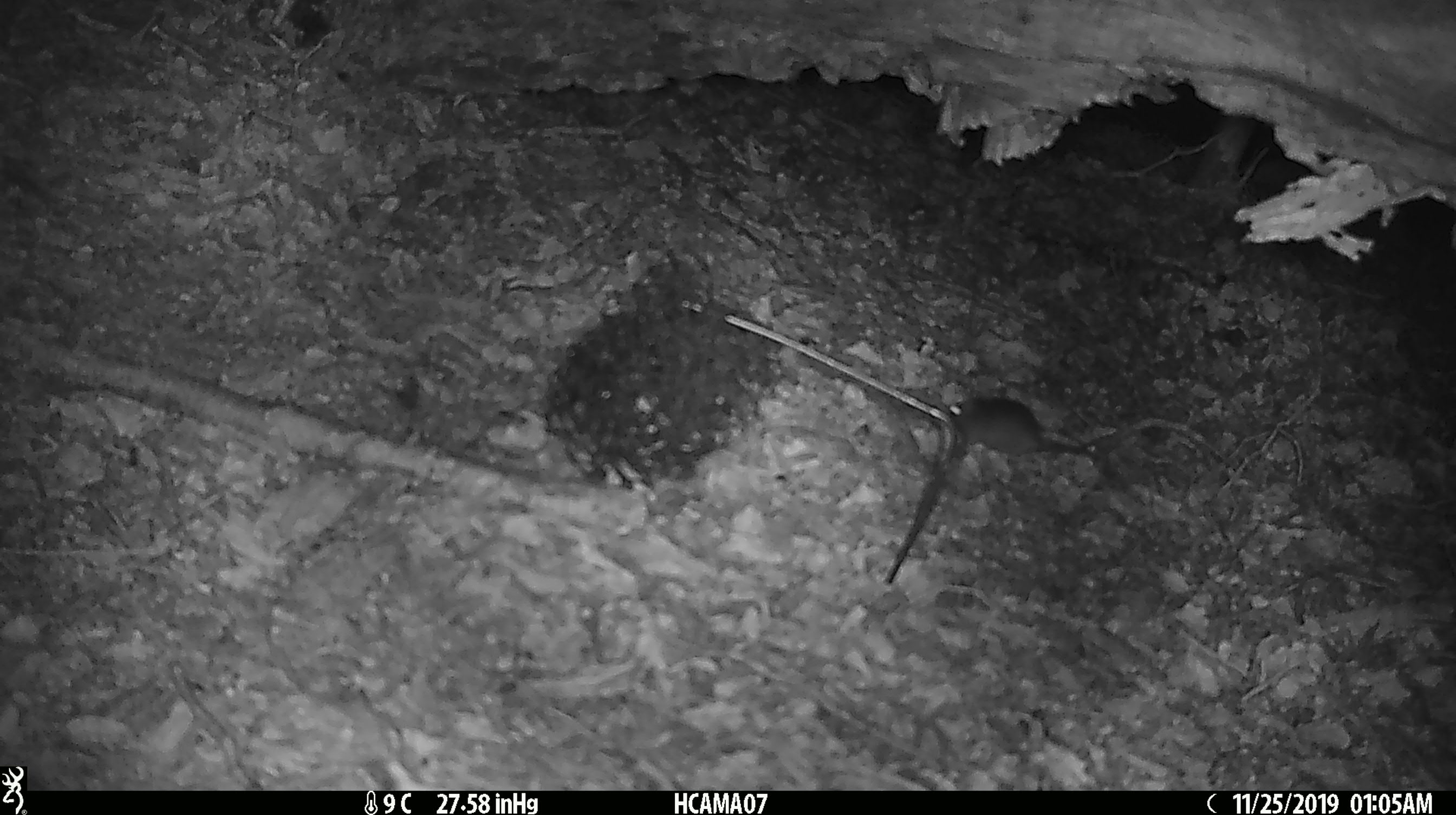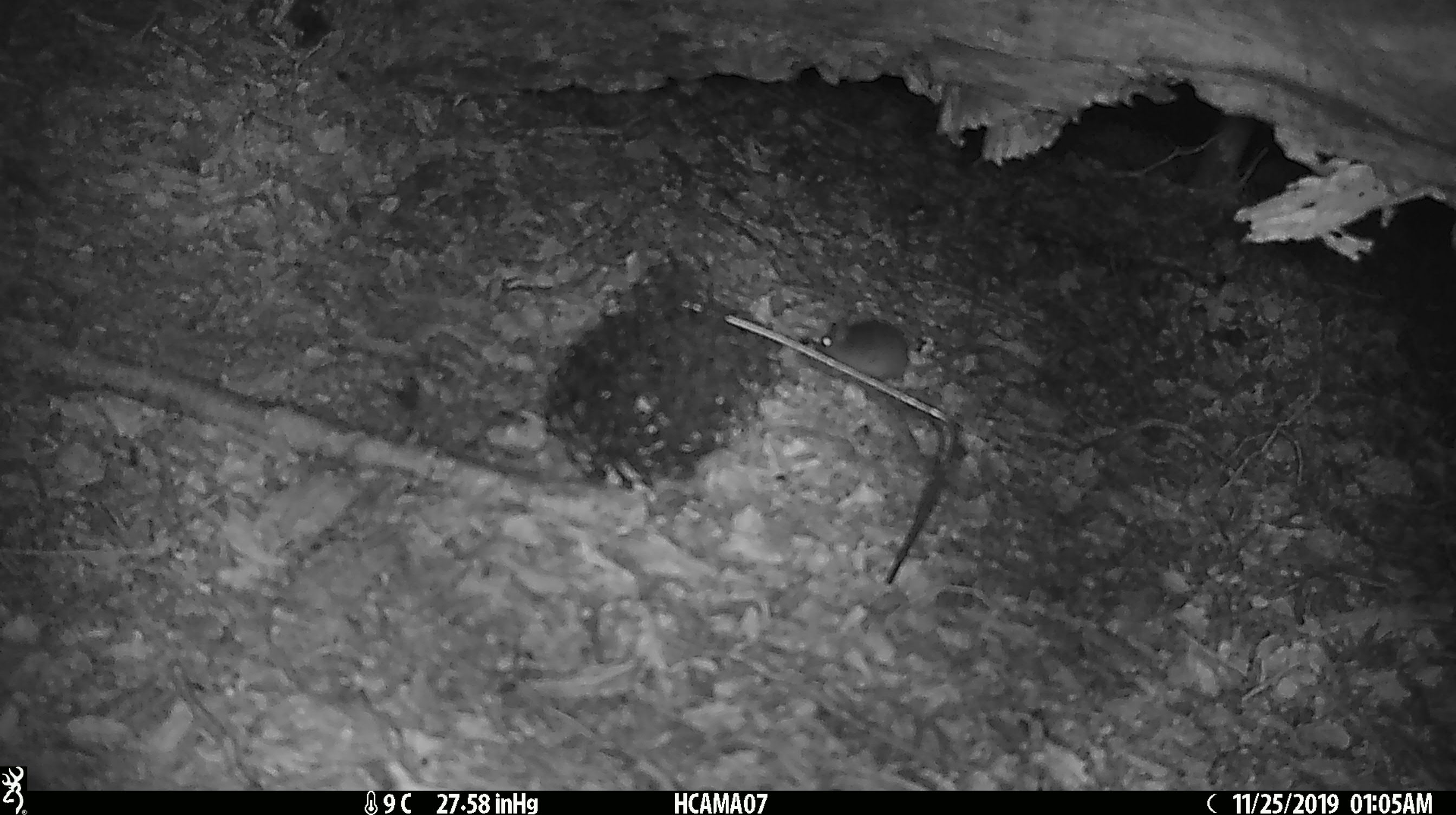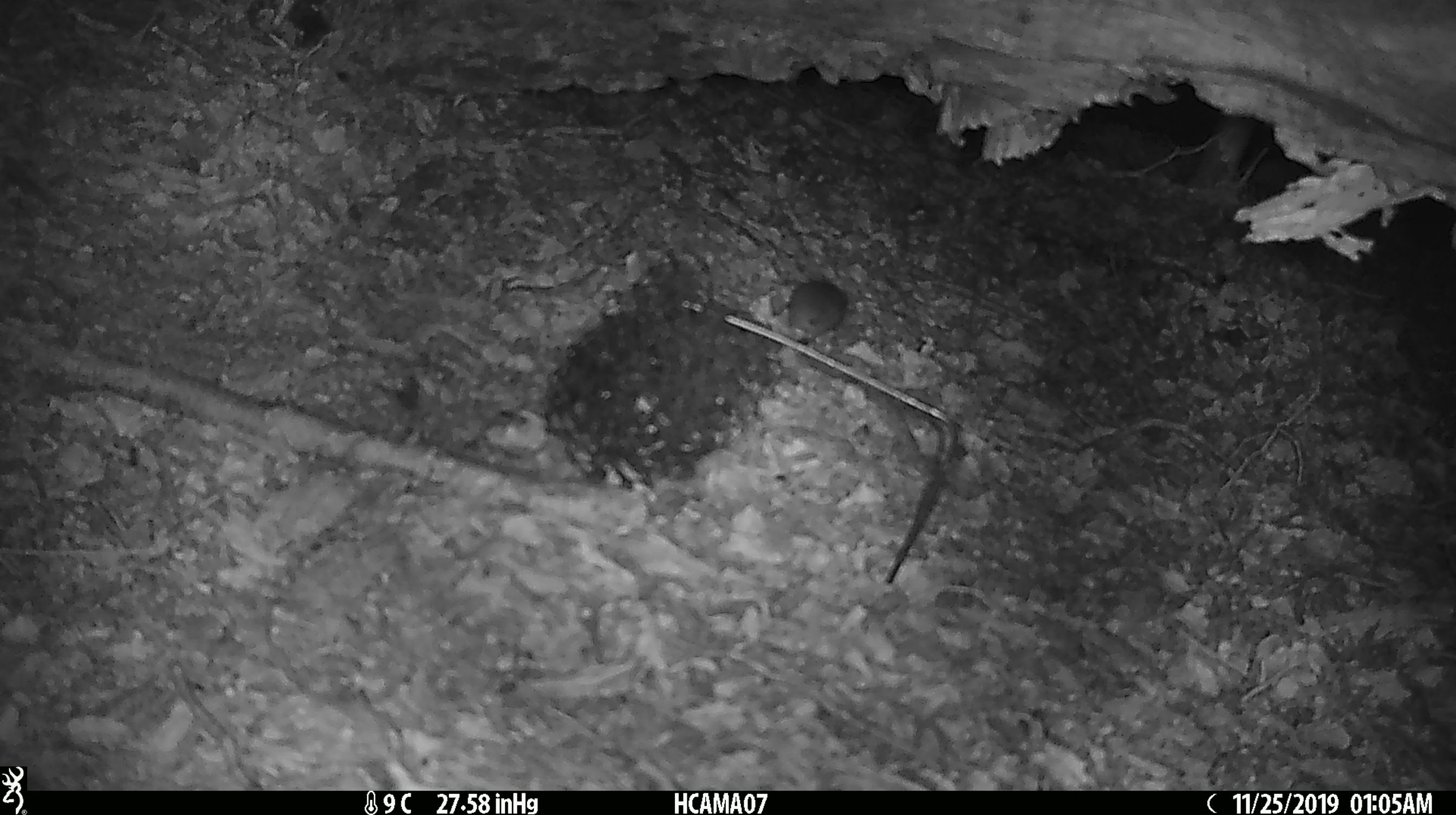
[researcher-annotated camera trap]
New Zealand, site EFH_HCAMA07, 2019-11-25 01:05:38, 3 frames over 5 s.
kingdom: Animalia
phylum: Chordata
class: Mammalia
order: Rodentia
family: Muridae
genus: Mus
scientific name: Mus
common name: mouse